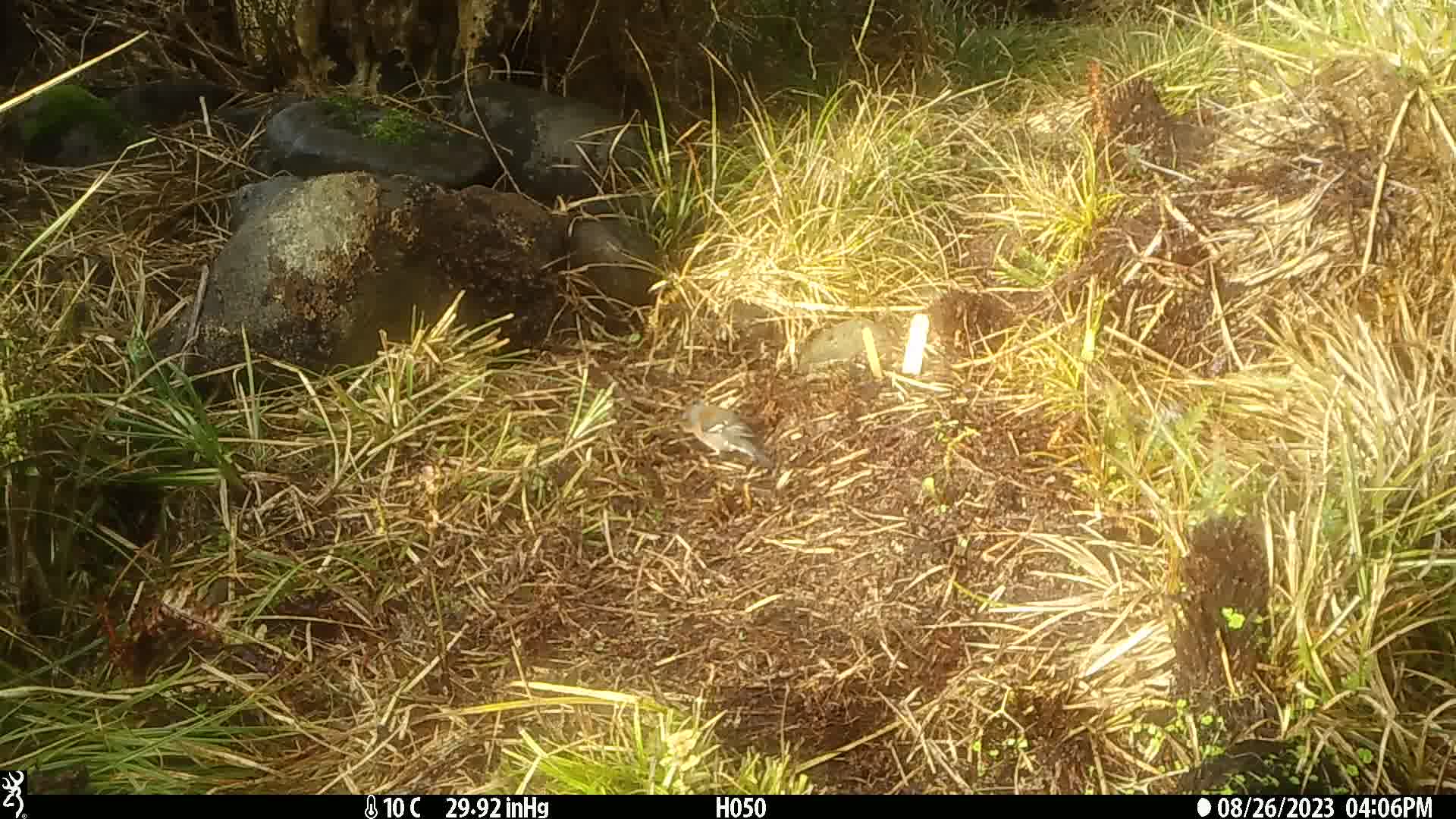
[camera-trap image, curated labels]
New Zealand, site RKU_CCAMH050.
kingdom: Animalia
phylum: Chordata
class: Aves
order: Passeriformes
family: Fringillidae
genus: Fringilla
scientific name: Fringilla coelebs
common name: common chaffinch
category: chaffinch